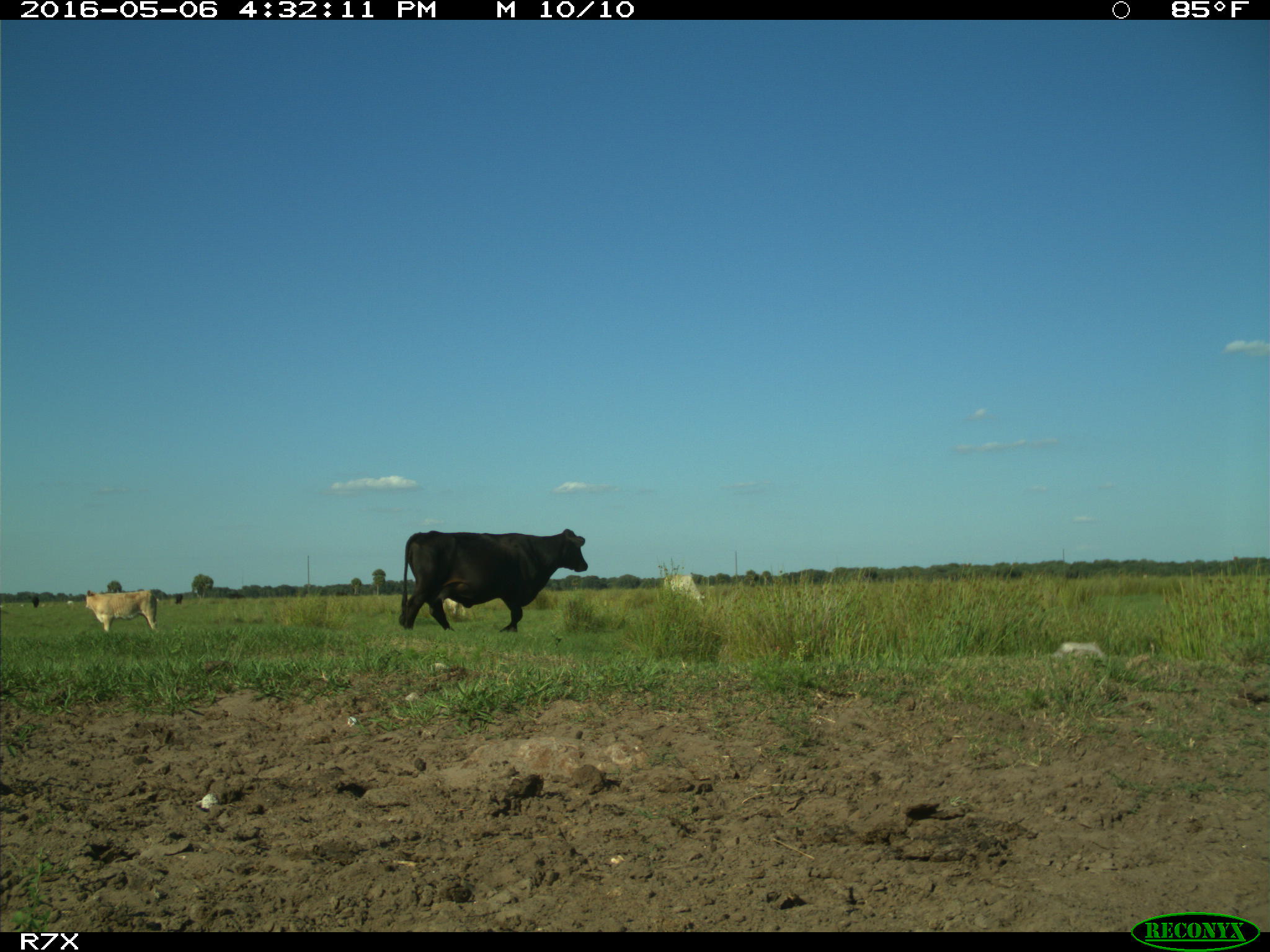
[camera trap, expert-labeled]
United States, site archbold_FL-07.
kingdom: Animalia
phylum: Chordata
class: Mammalia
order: Artiodactyla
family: Bovidae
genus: Bos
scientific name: Bos taurus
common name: domestic cow